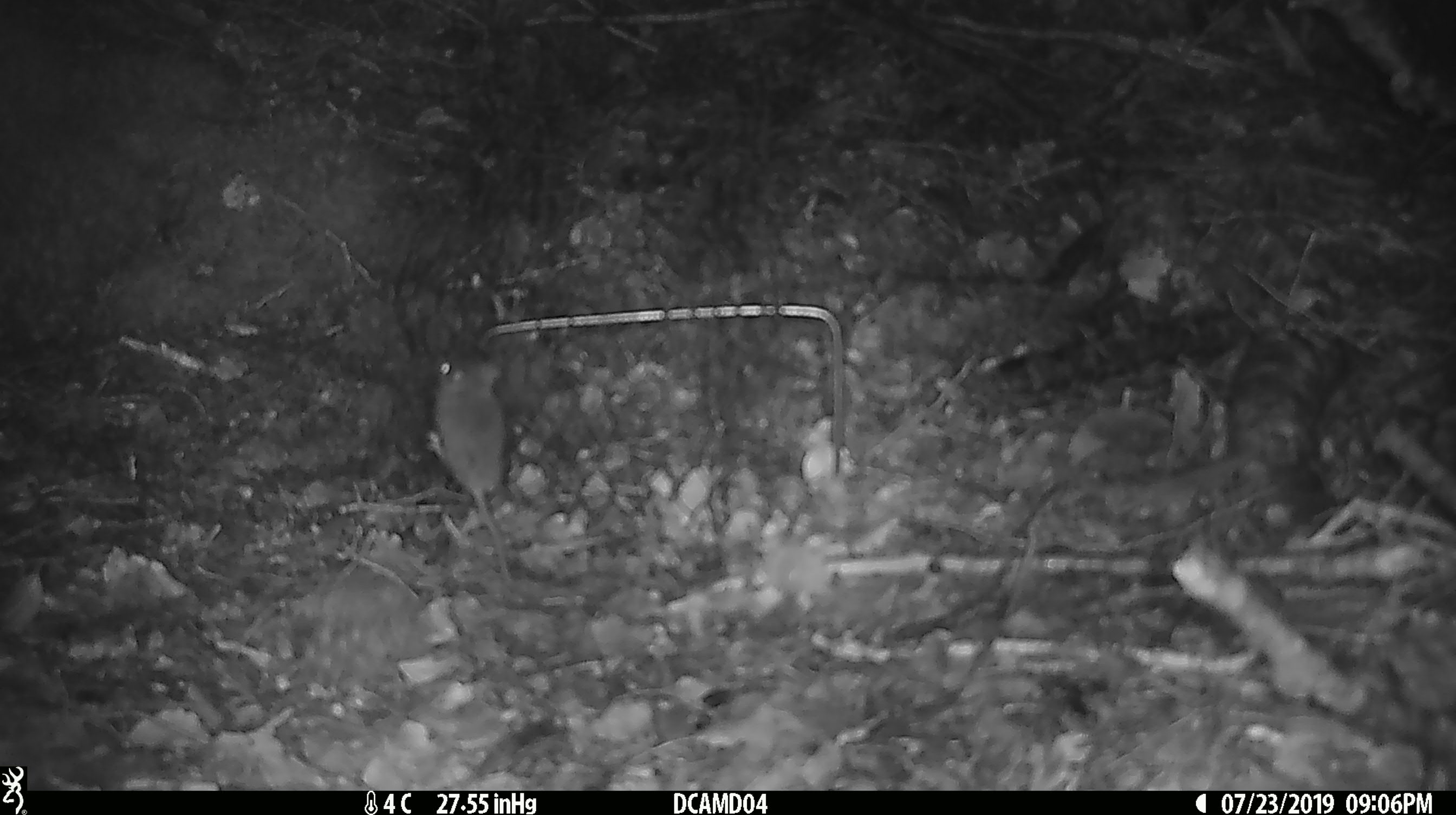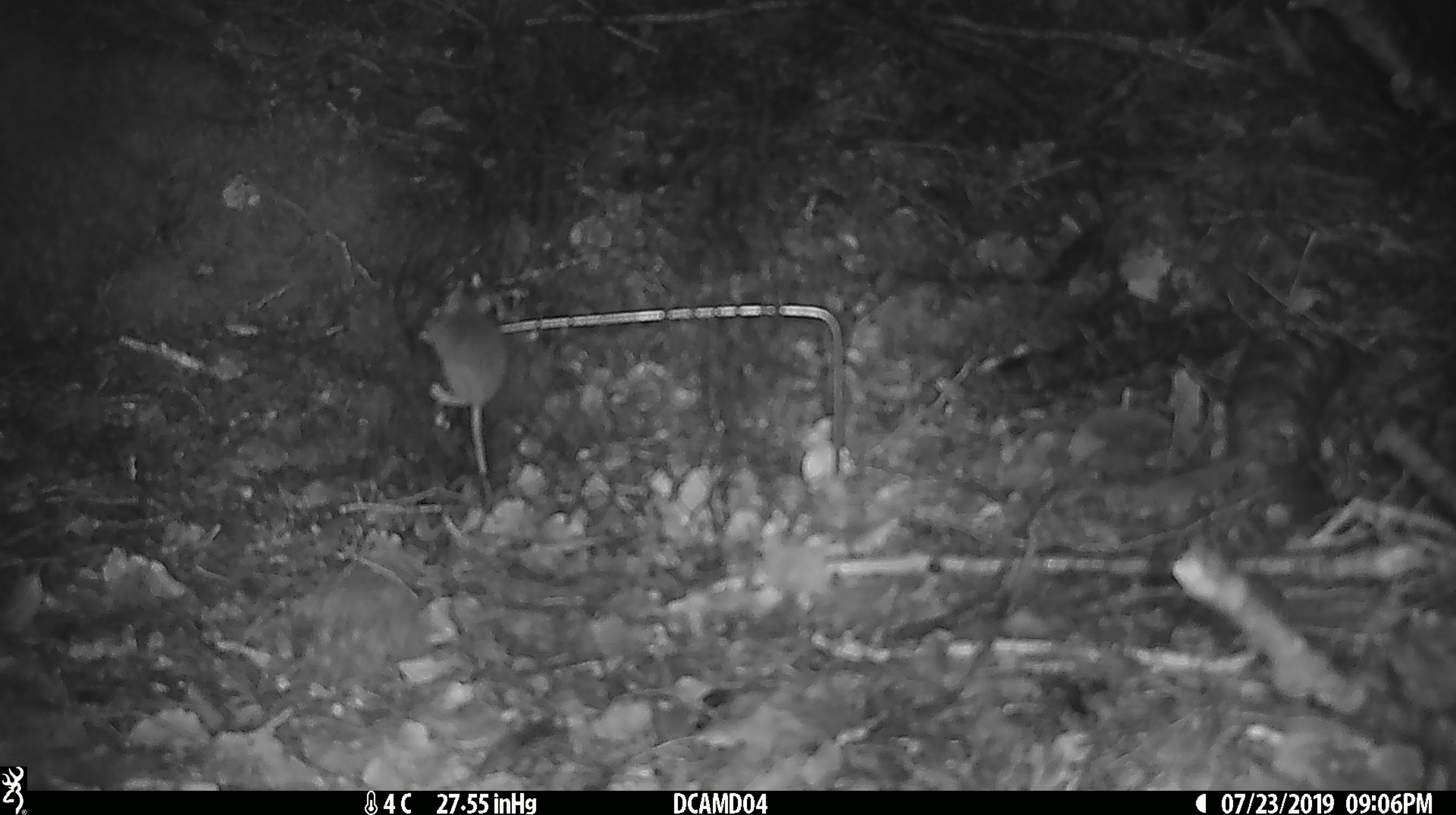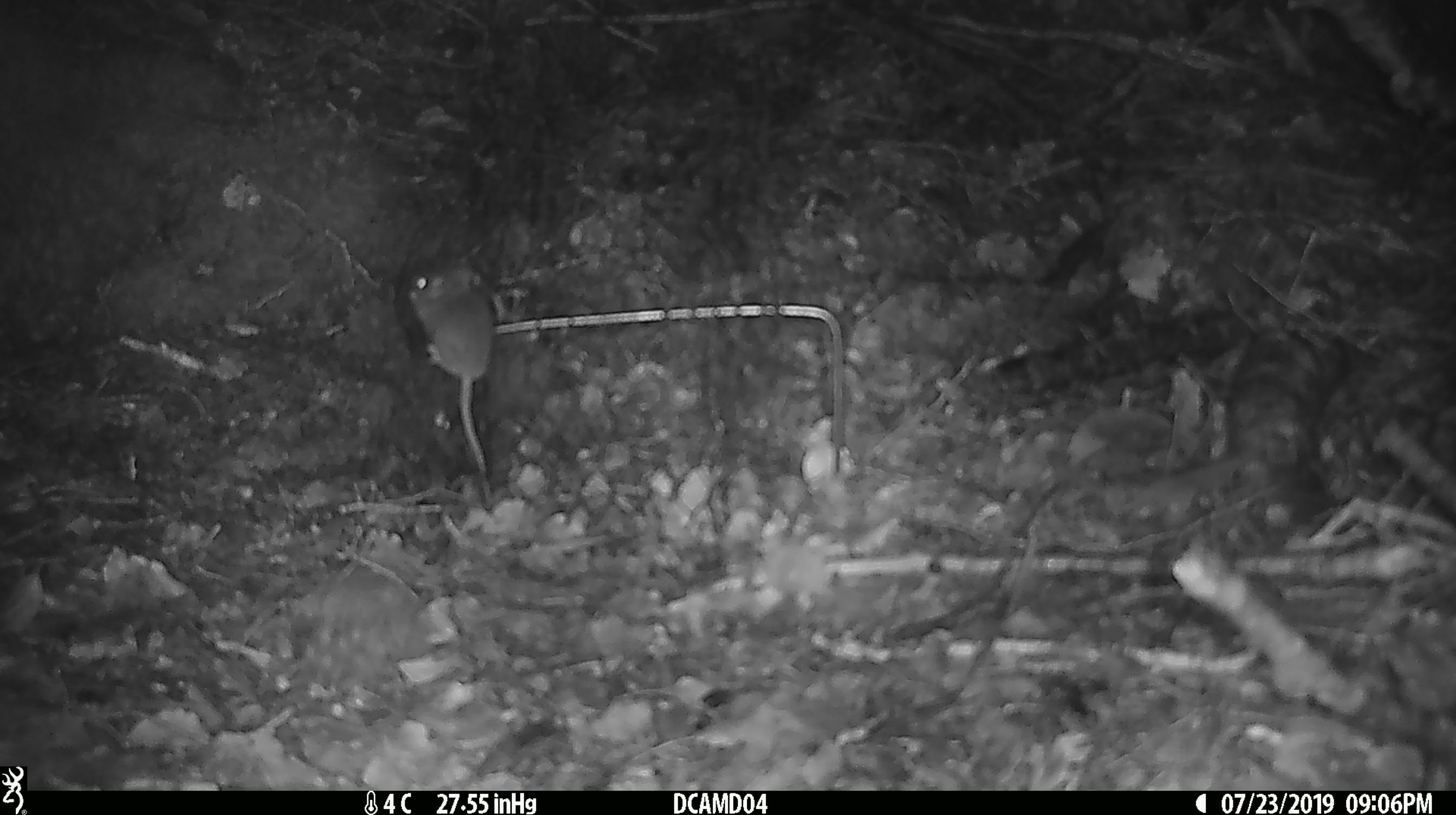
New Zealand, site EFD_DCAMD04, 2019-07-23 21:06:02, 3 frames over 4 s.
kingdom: Animalia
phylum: Chordata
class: Mammalia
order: Rodentia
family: Muridae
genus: Mus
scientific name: Mus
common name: mouse